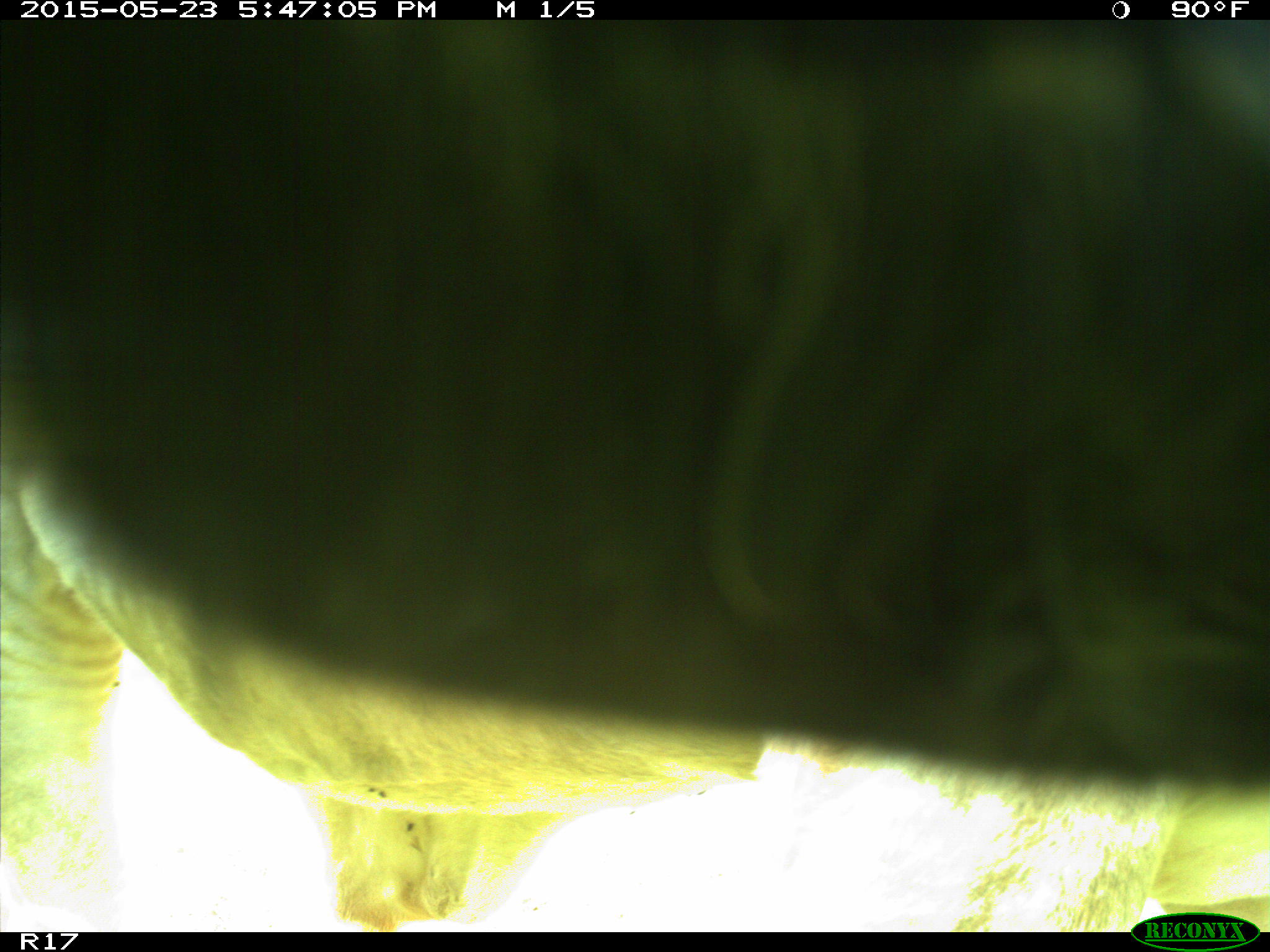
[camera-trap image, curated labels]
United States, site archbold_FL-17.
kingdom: Animalia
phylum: Chordata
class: Mammalia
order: Artiodactyla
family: Bovidae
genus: Bos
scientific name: Bos taurus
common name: domestic cow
Bos taurus (domestic cow).